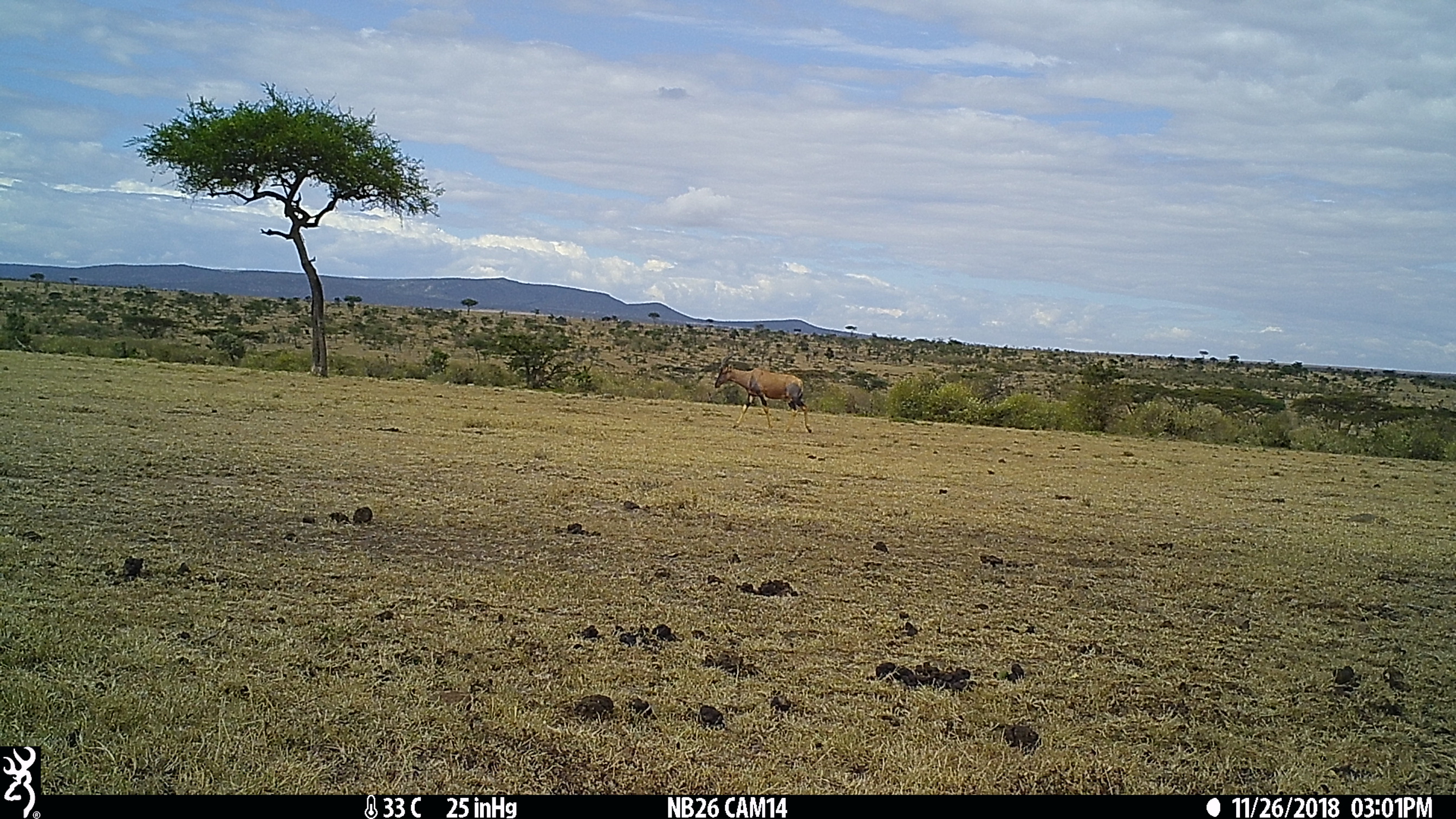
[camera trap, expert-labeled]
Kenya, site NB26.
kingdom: Animalia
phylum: Chordata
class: Mammalia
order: Artiodactyla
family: Bovidae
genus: Damaliscus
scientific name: Damaliscus lunatus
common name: topi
Topi (Damaliscus lunatus).